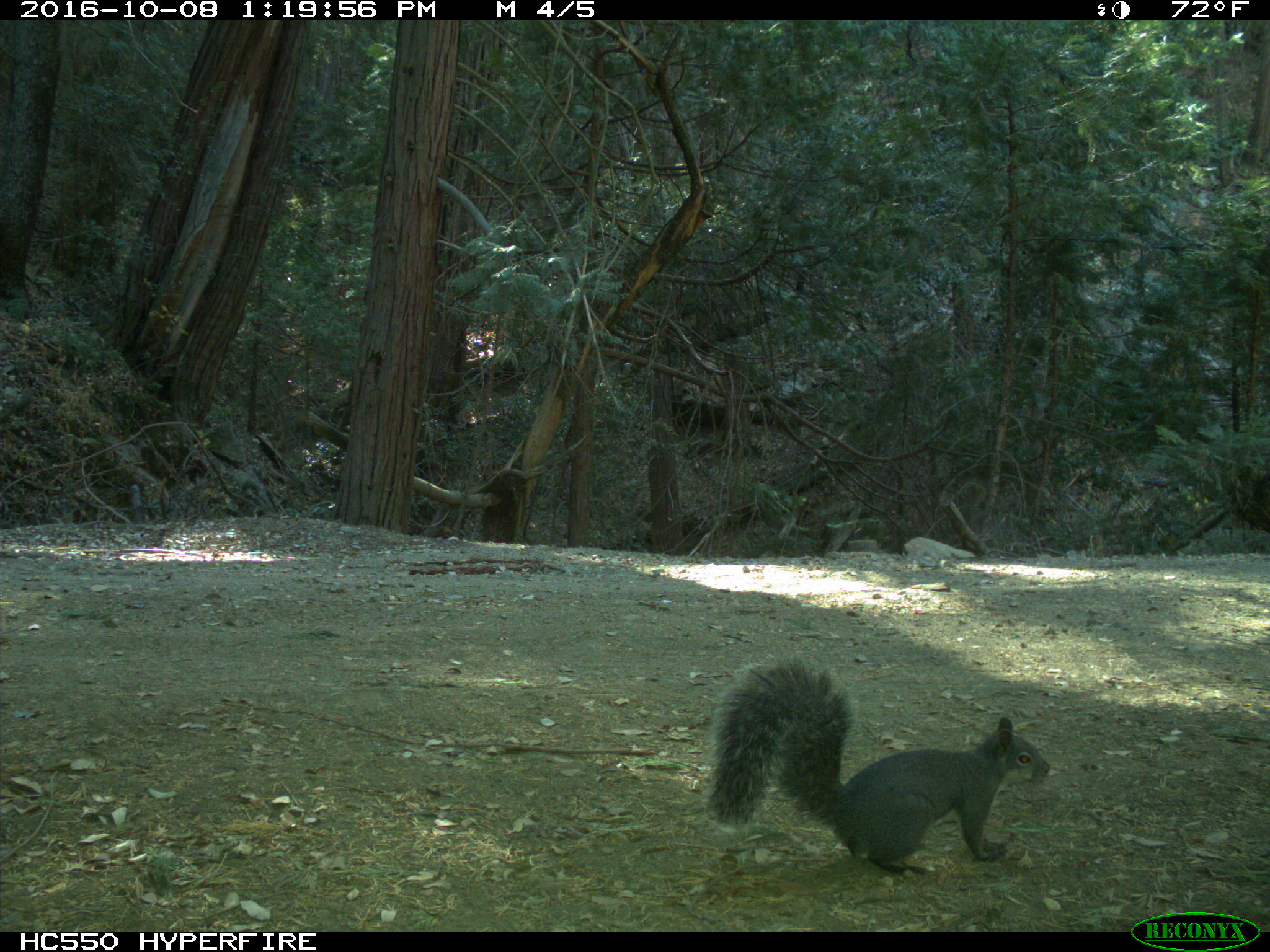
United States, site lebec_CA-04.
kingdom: Animalia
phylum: Chordata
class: Mammalia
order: Rodentia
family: Sciuridae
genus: Sciurus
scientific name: Sciurus carolinensis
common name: eastern gray squirrel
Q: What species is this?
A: Sciurus carolinensis (eastern gray squirrel).